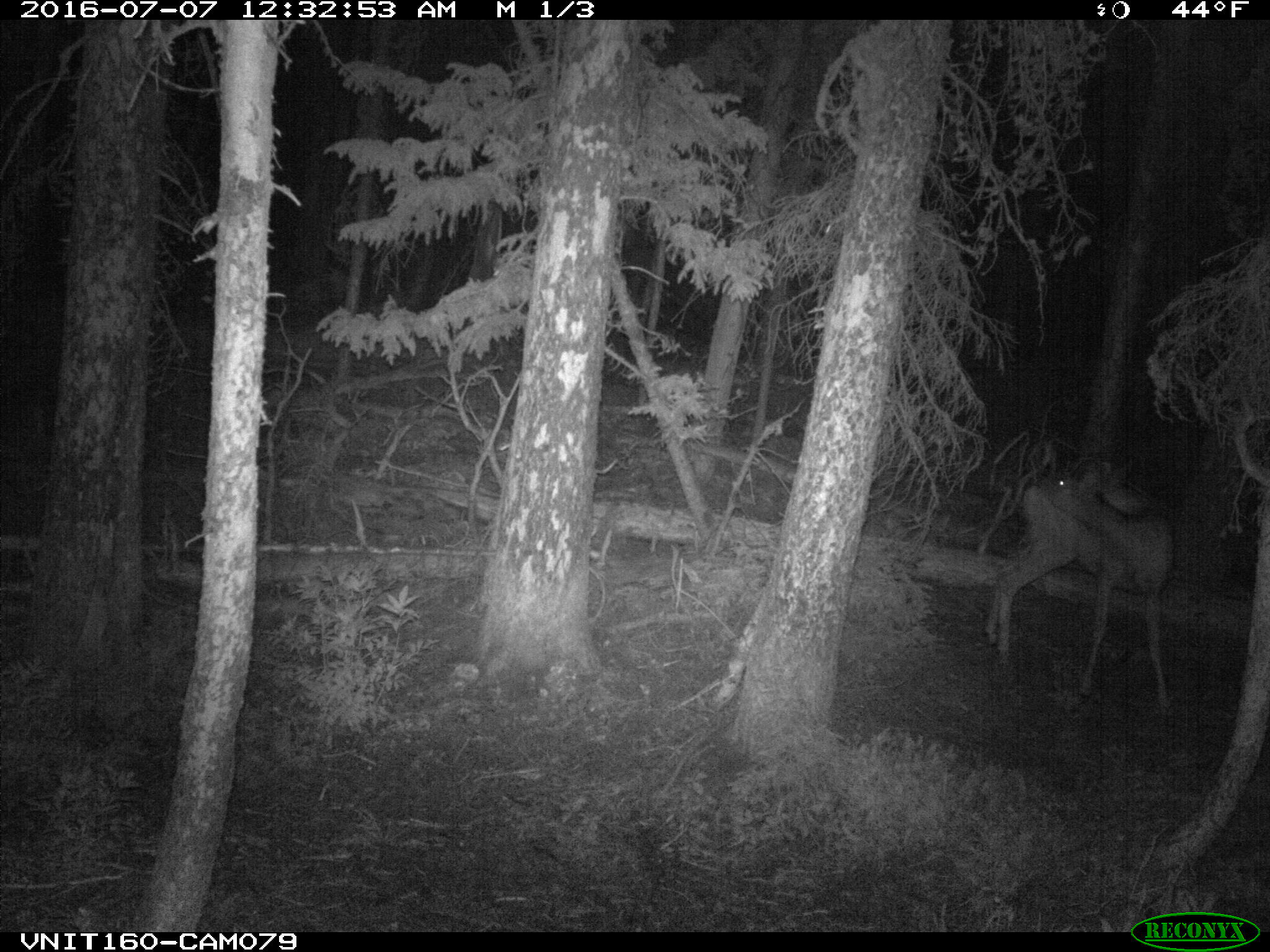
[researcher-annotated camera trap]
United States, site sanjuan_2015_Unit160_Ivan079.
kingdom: Animalia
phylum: Chordata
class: Mammalia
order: Artiodactyla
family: Cervidae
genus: Odocoileus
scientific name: Odocoileus hemionus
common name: mule deer